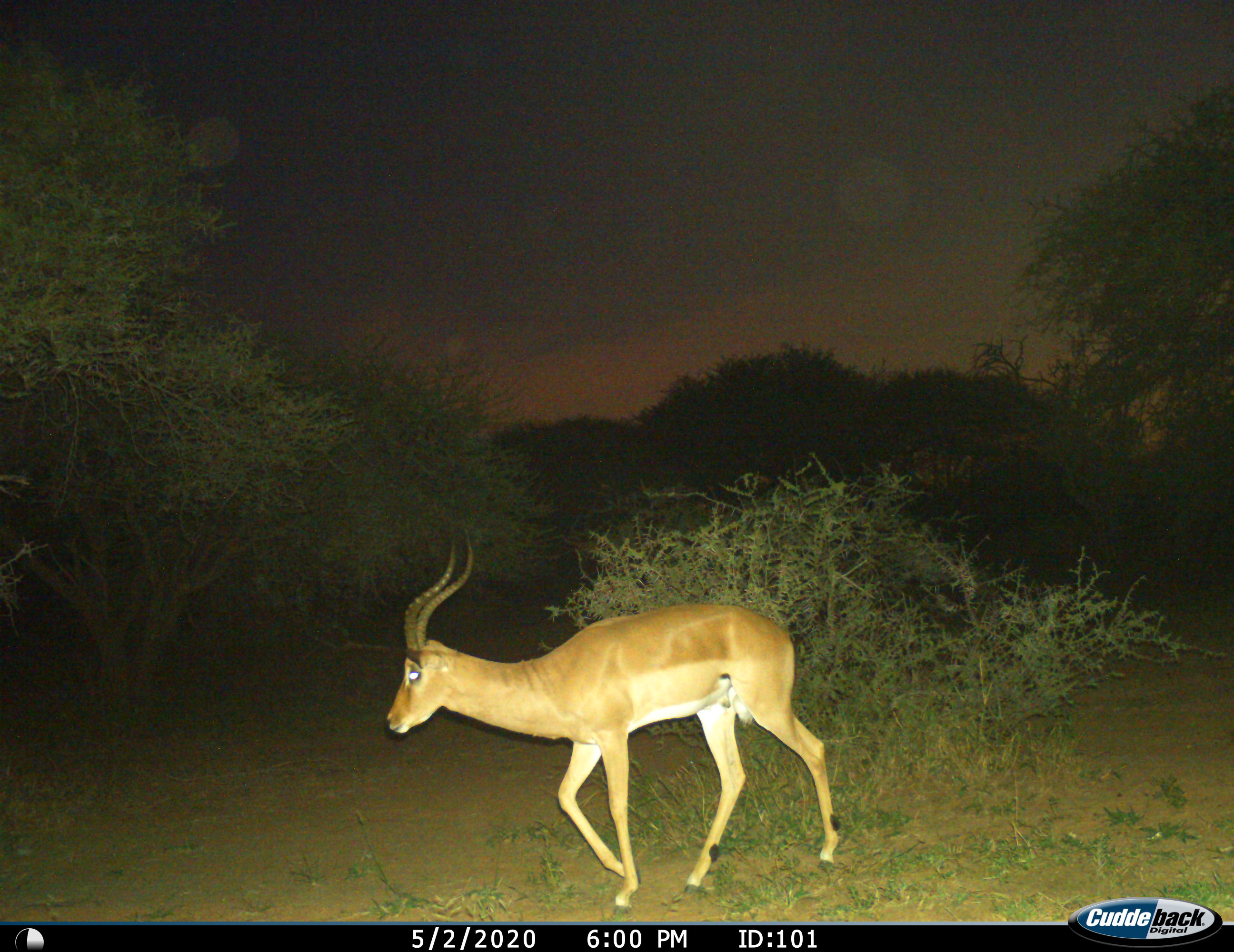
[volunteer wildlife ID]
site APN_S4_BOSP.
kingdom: Animalia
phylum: Chordata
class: Mammalia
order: Artiodactyla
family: Bovidae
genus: Aepyceros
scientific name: Aepyceros melampus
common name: impala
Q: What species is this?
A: Impala (Aepyceros melampus).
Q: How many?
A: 1.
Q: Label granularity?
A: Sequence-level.